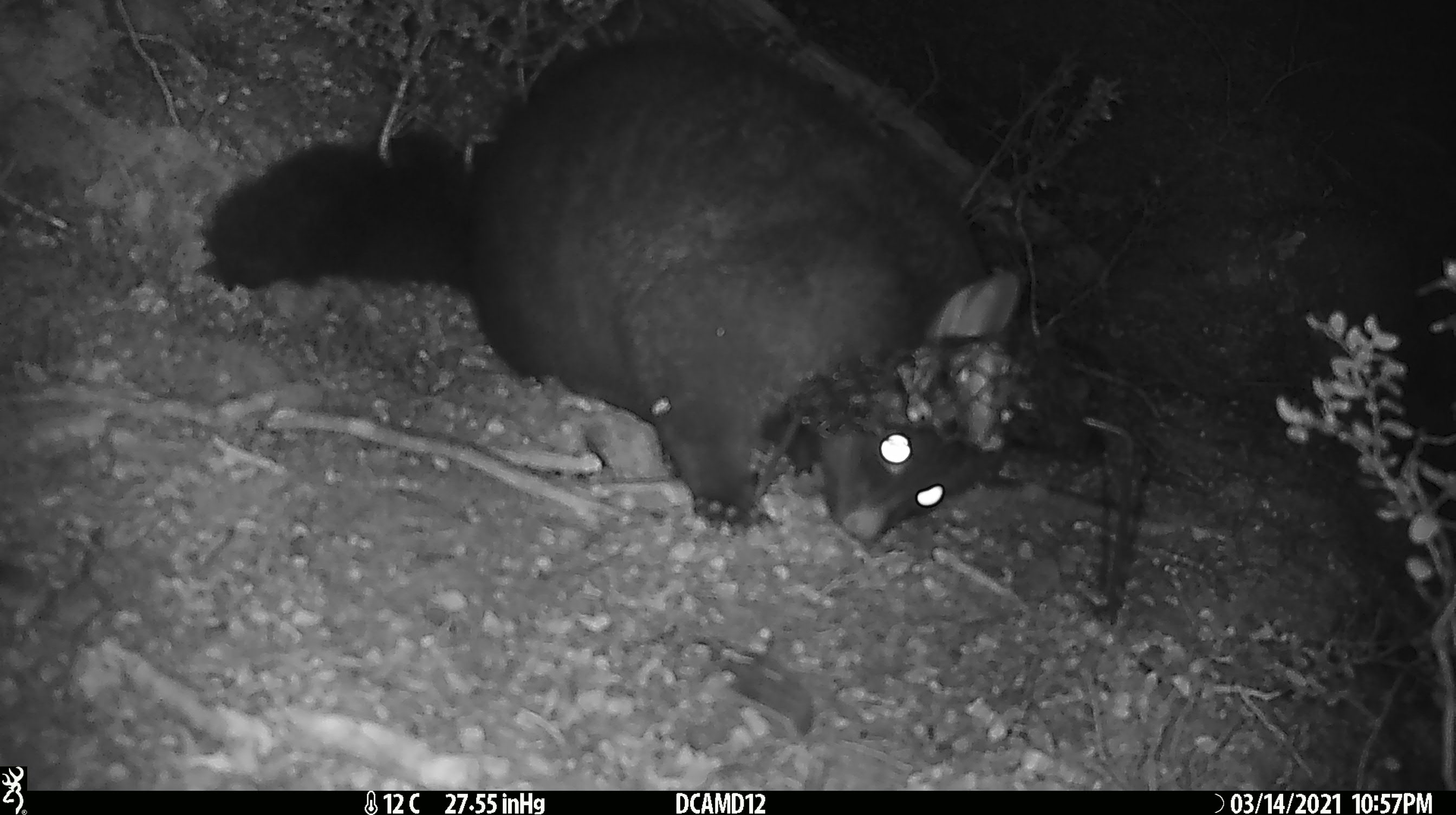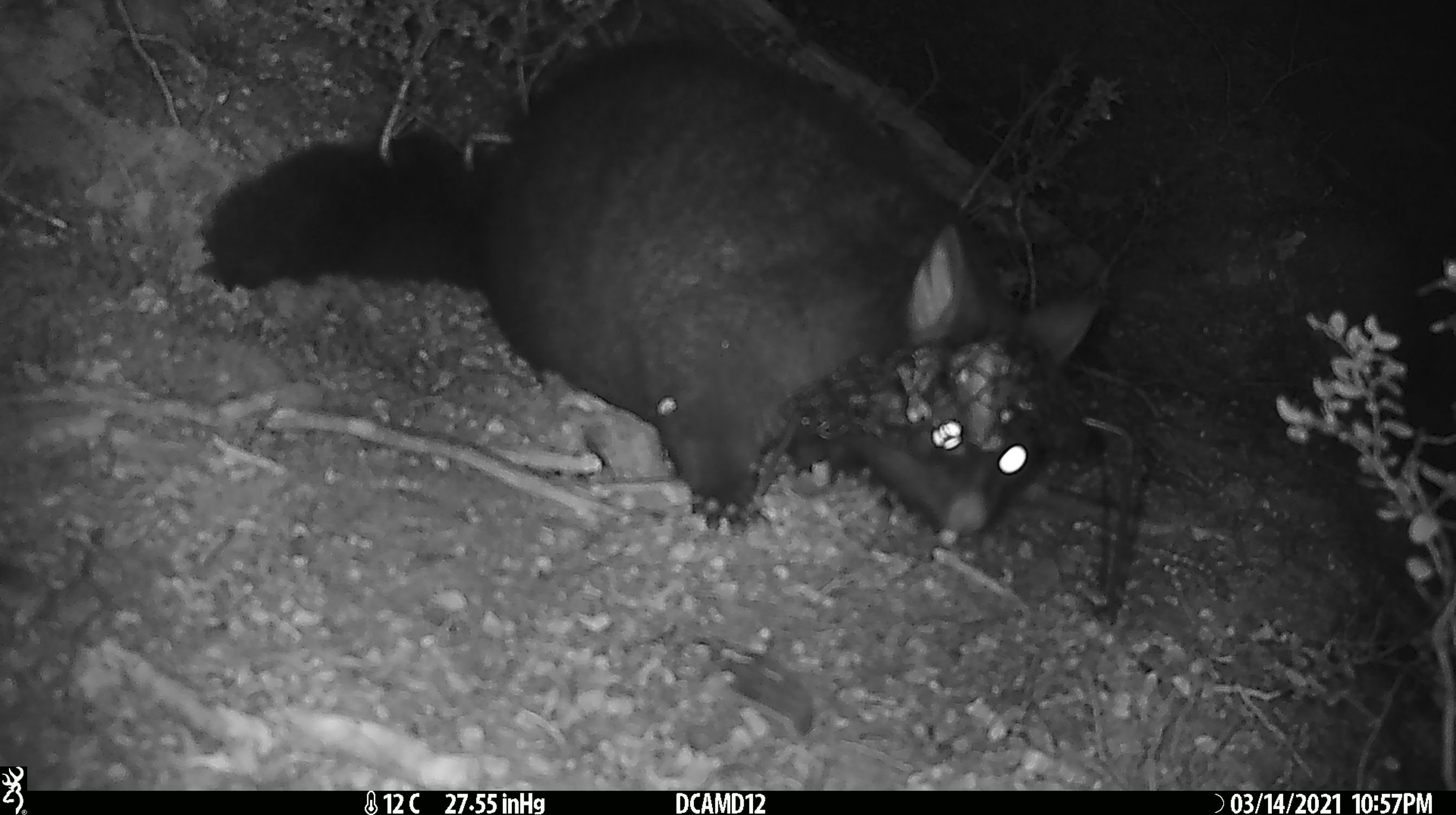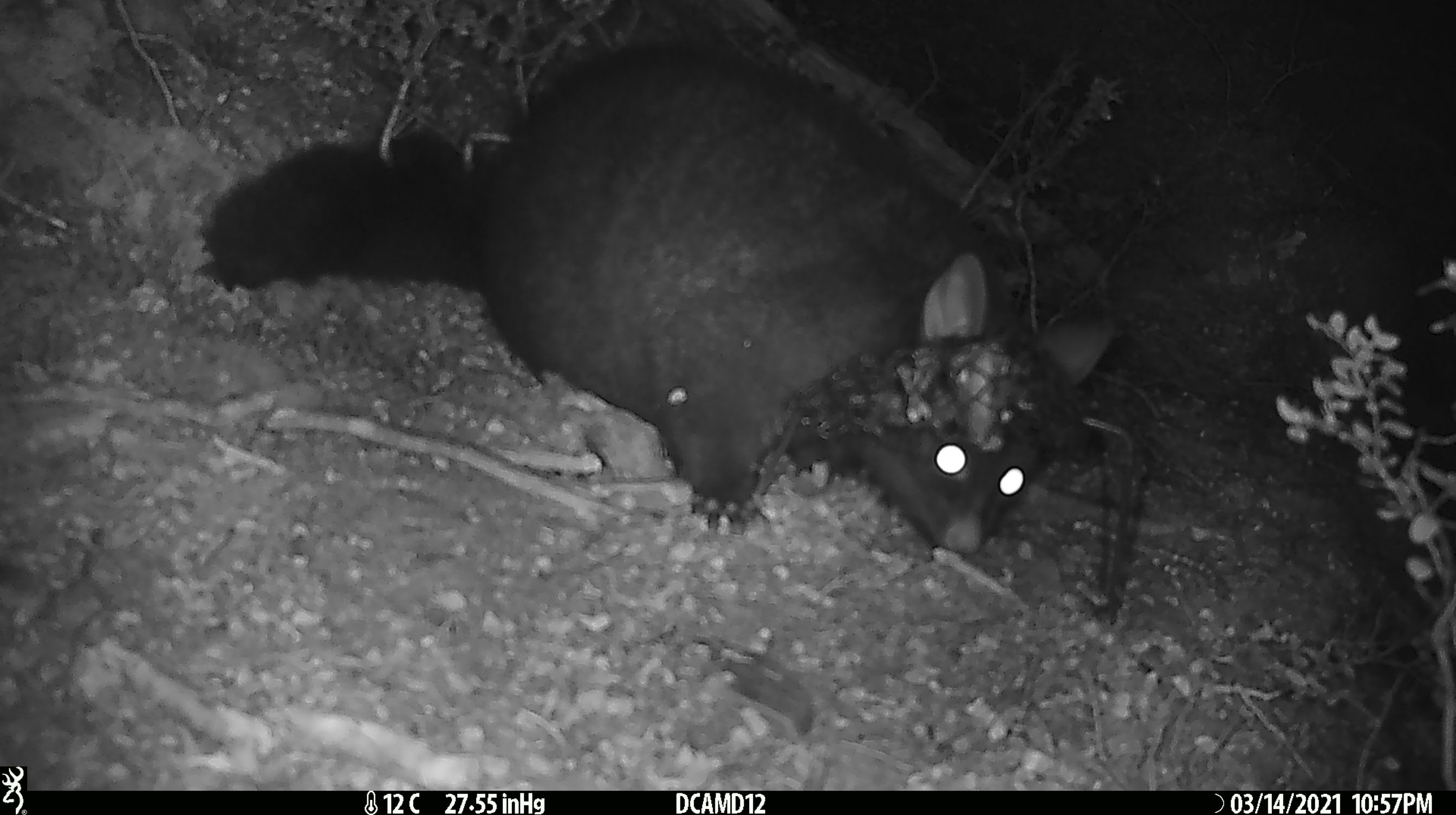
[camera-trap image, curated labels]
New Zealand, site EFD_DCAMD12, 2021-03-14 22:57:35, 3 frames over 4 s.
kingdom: Animalia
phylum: Chordata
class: Mammalia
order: Diprotodontia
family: Phalangeridae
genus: Trichosurus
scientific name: Trichosurus vulpecula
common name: common brushtail possum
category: possum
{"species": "possum (common brushtail possum) (Trichosurus vulpecula)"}